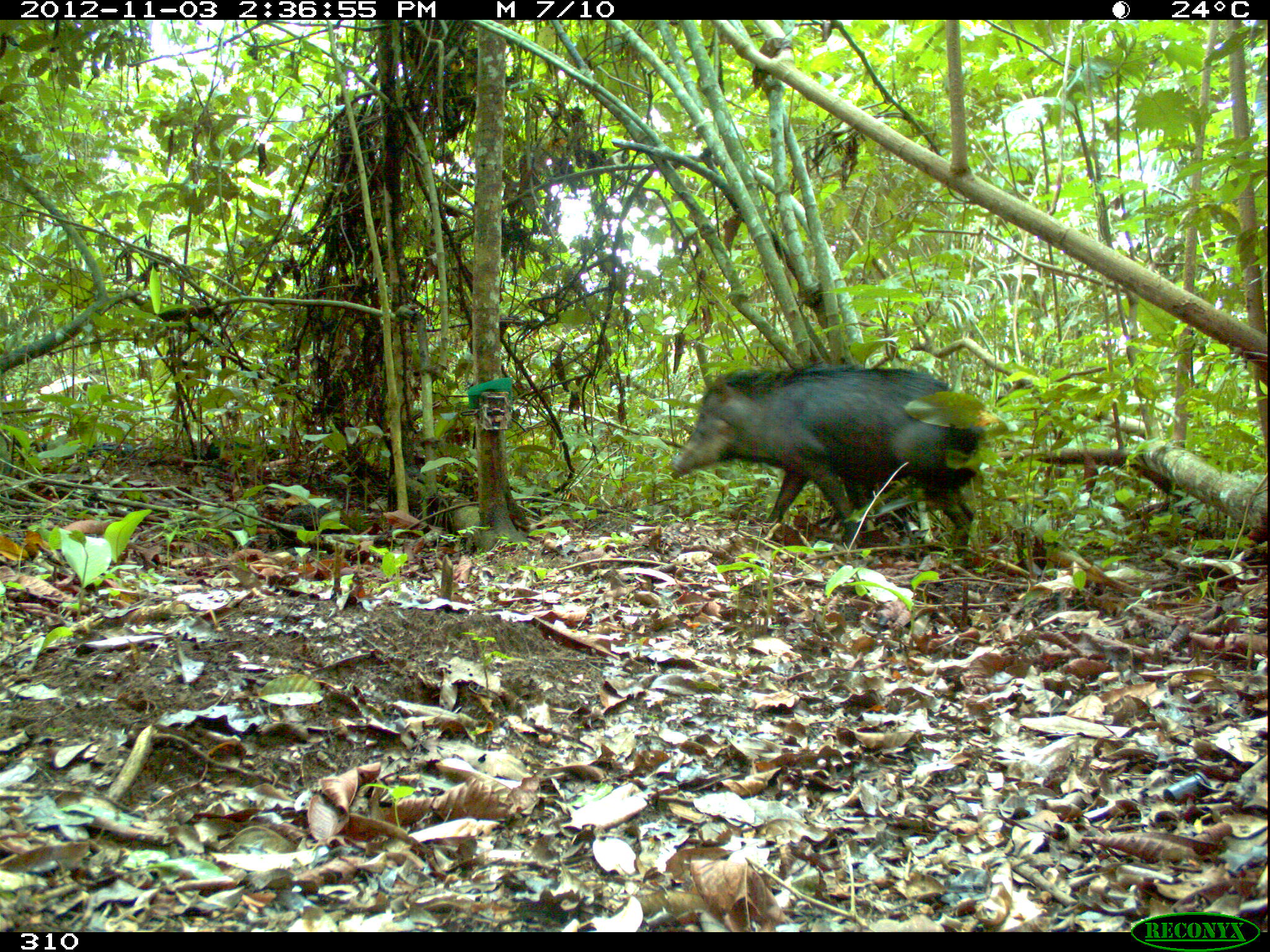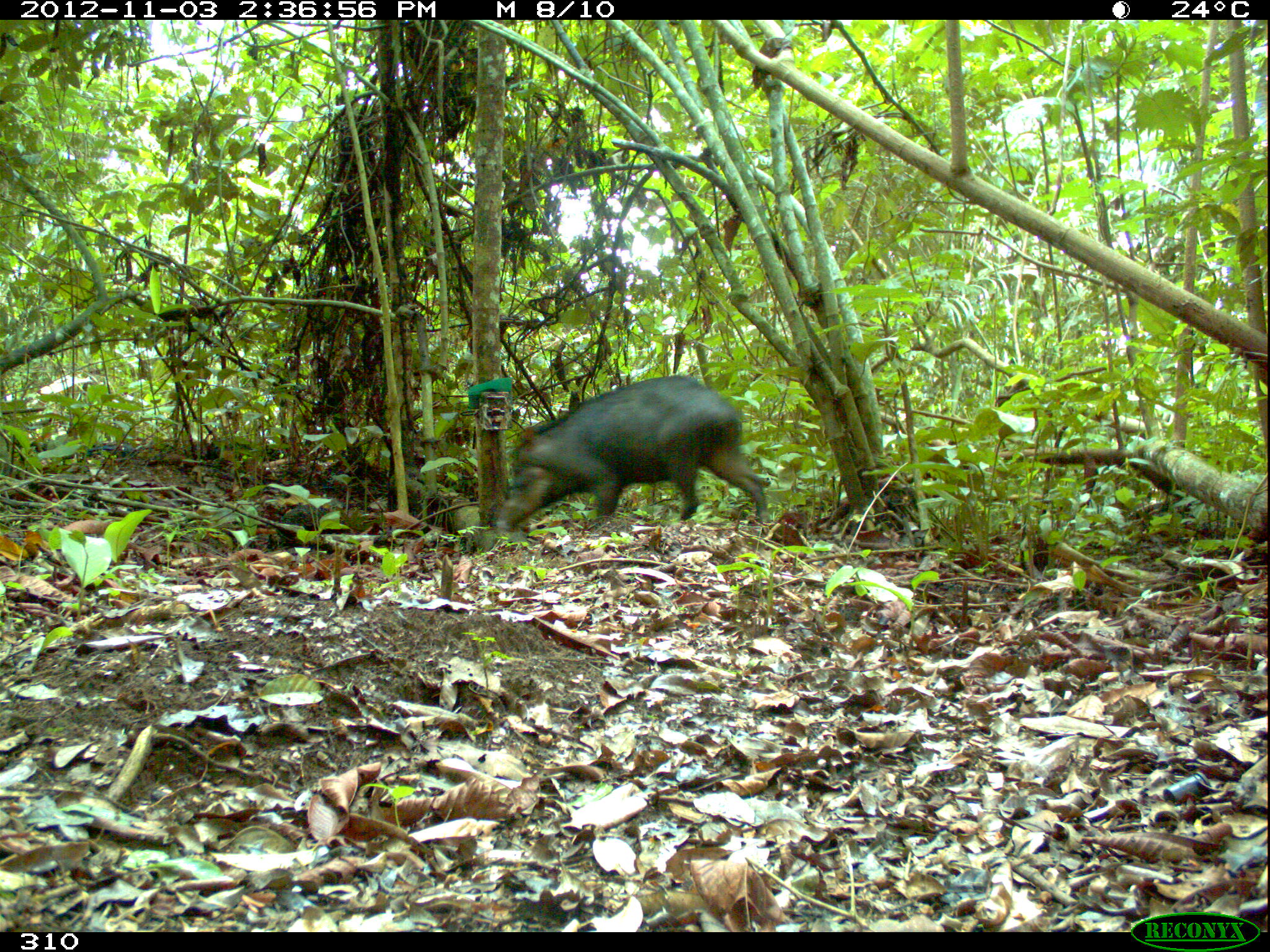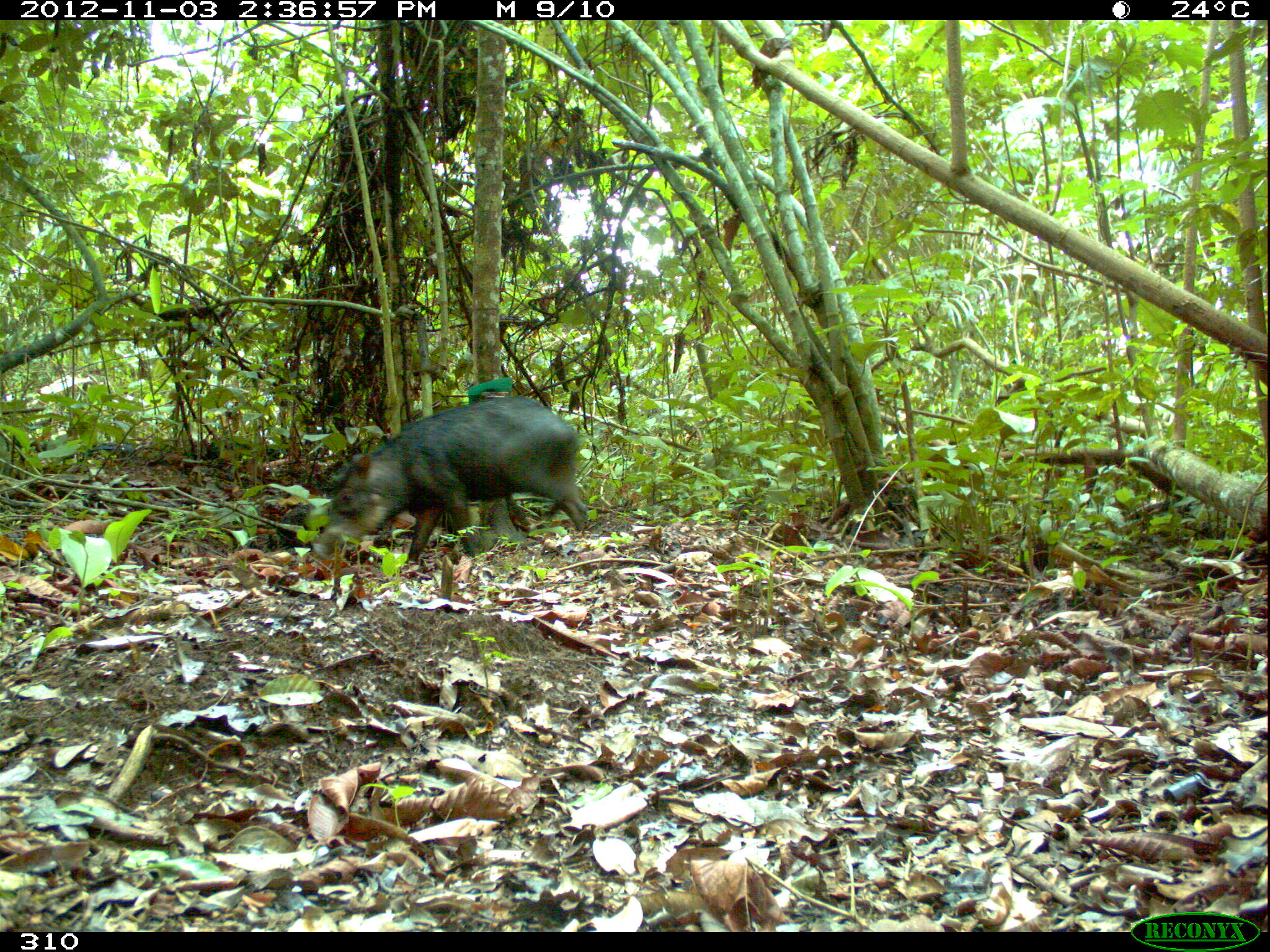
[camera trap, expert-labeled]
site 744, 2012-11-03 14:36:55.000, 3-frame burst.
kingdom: Animalia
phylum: Chordata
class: Mammalia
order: Artiodactyla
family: Tayassuidae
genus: Tayassu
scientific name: Tayassu pecari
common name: white-lipped peccary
Tayassu pecari (white-lipped peccary).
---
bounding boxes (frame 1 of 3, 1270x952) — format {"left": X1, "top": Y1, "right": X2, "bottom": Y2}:
tayassu pecari: {"left": 670, "top": 363, "right": 984, "bottom": 546}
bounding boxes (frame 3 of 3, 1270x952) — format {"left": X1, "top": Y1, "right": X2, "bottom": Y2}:
tayassu pecari: {"left": 310, "top": 395, "right": 585, "bottom": 563}